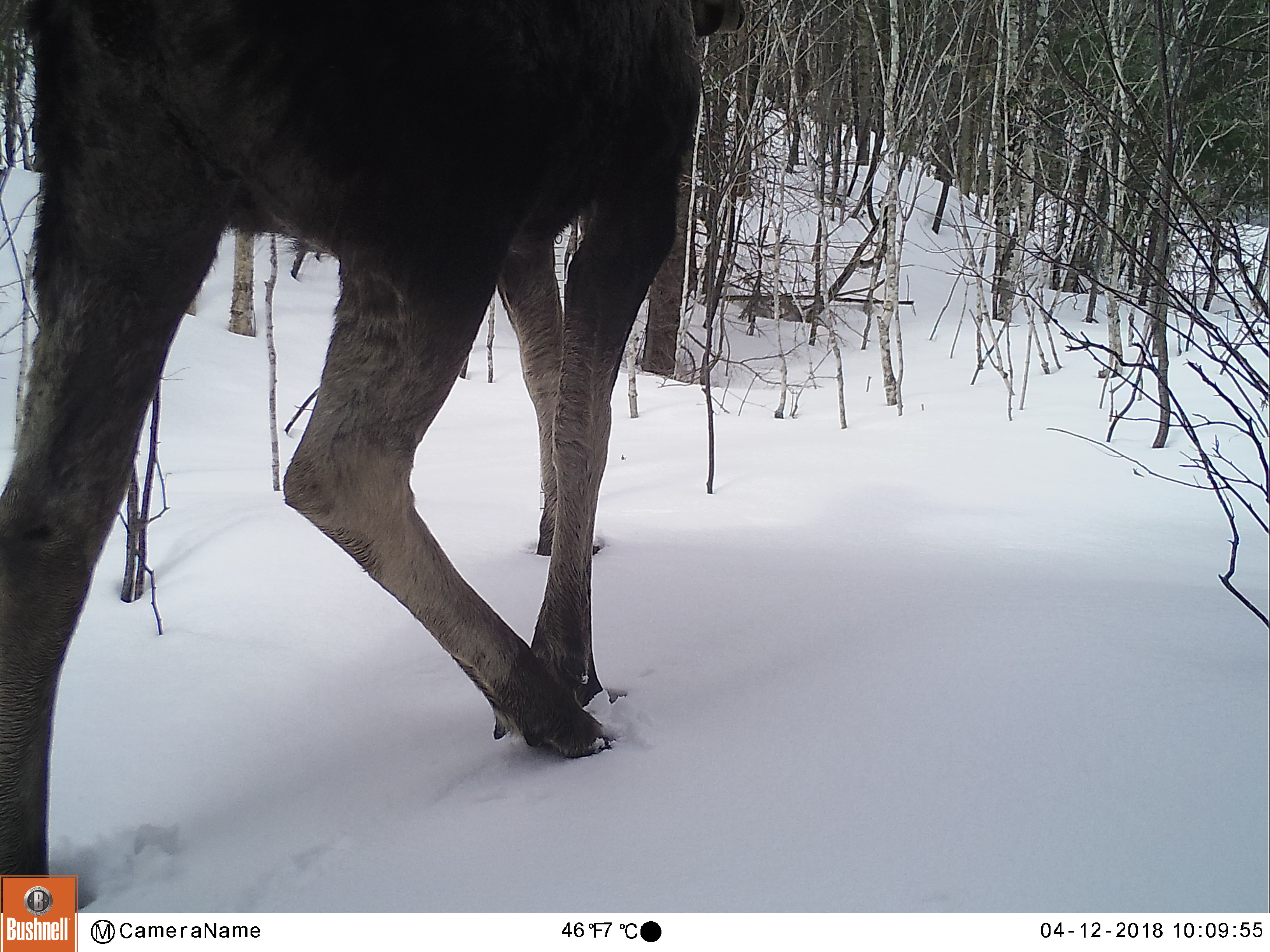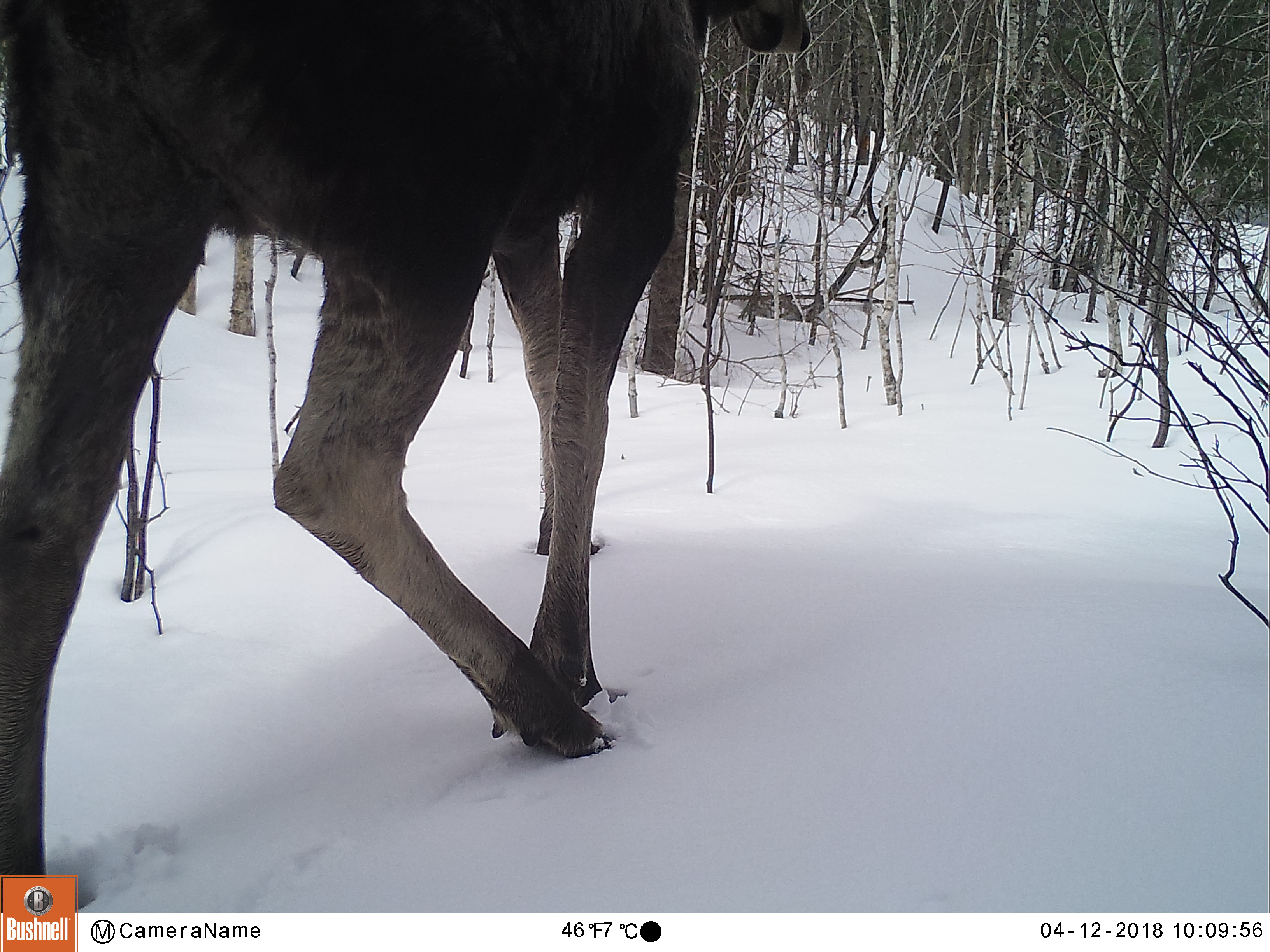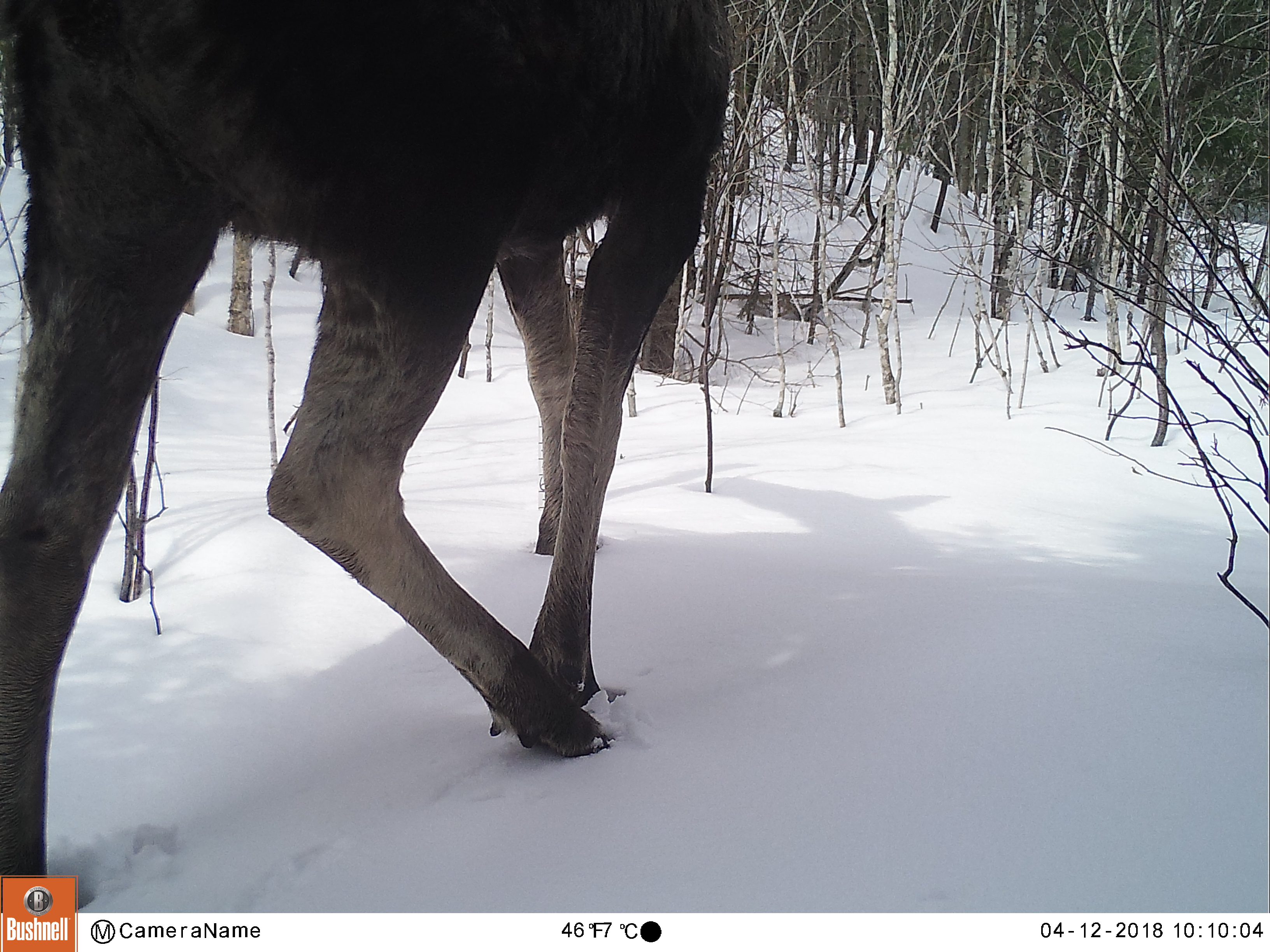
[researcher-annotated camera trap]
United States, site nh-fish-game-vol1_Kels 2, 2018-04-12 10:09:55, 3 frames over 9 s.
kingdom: Animalia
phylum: Chordata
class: Mammalia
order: Artiodactyla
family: Cervidae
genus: Alces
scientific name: Alces alces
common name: moose